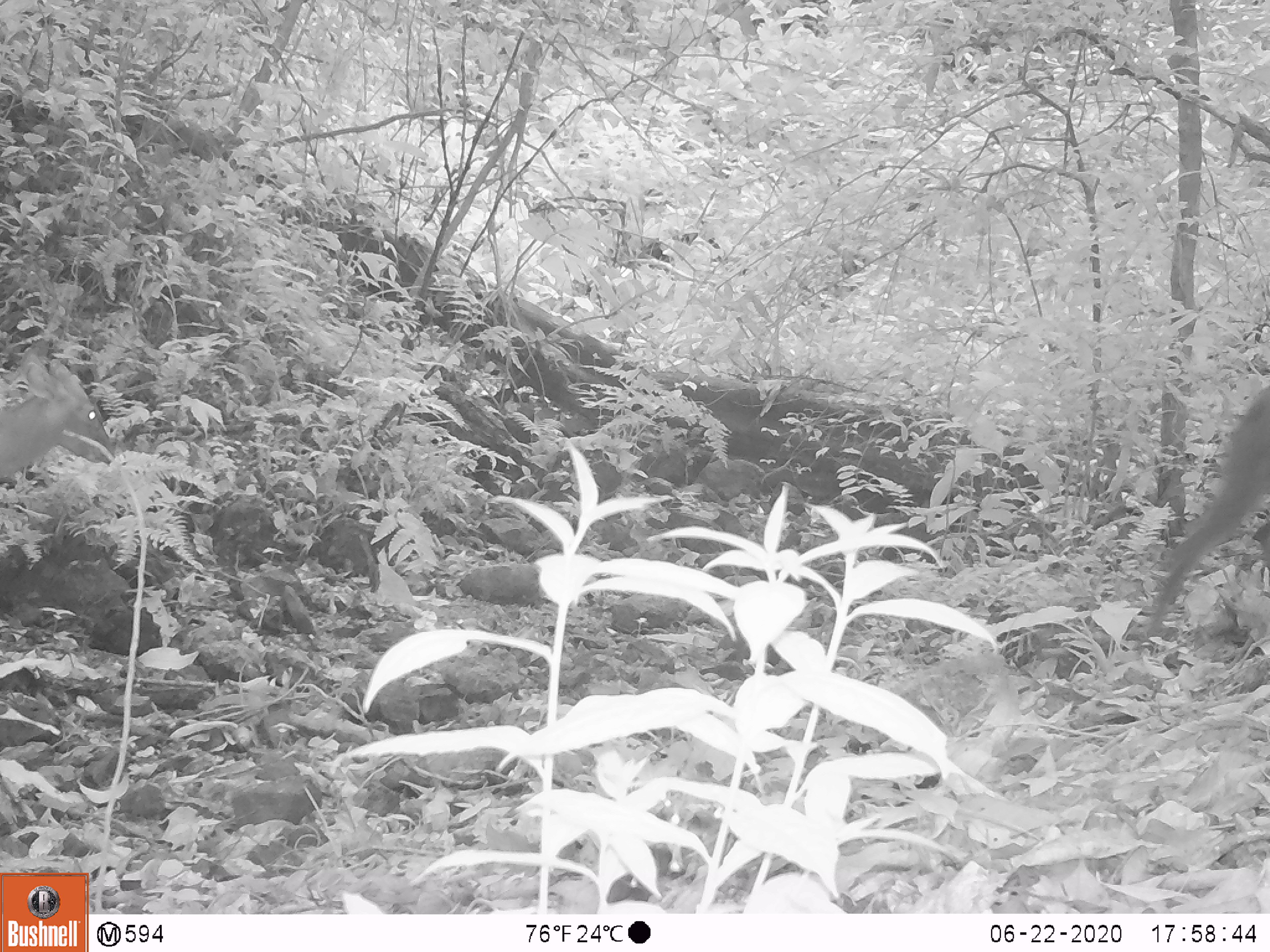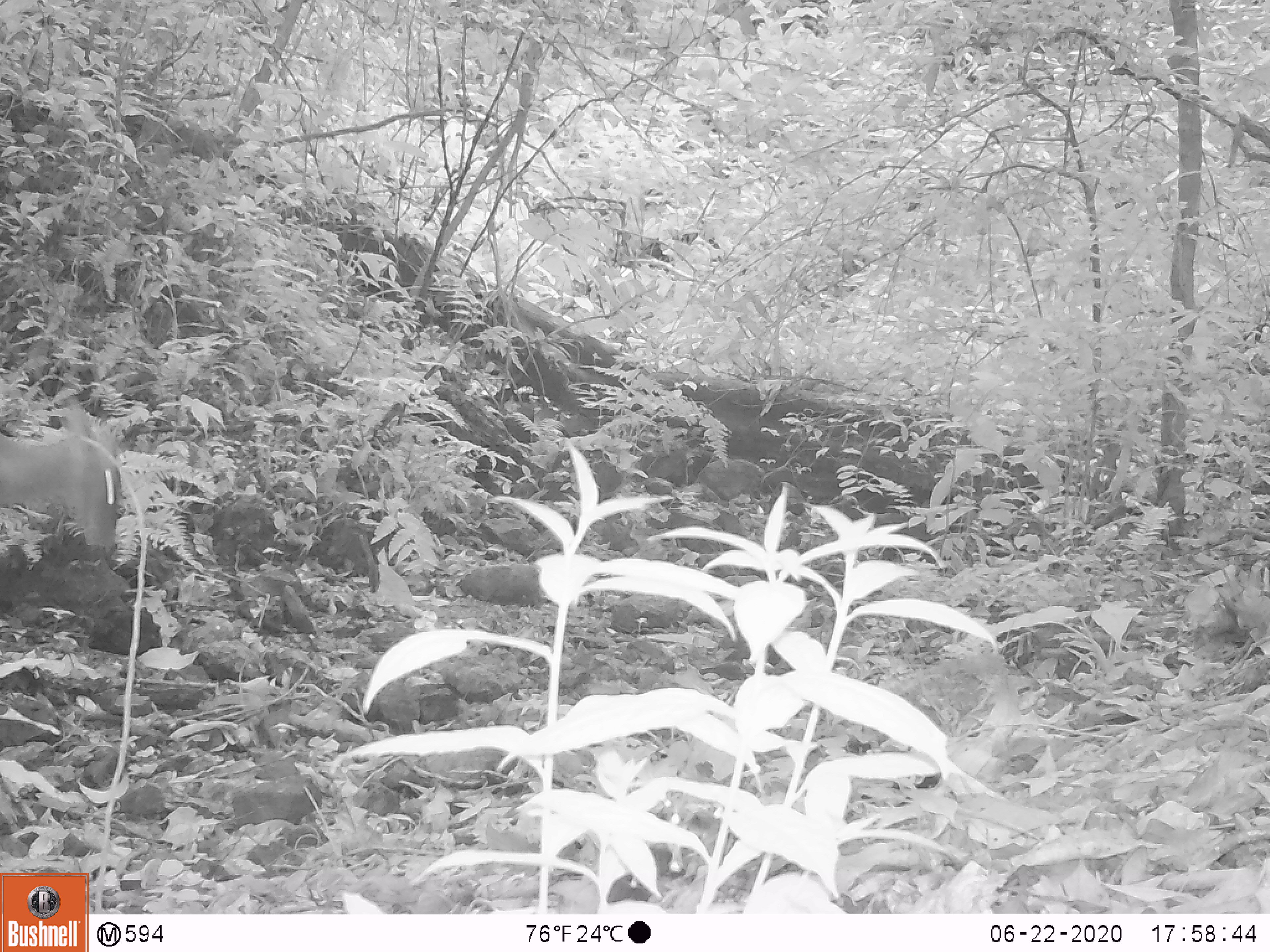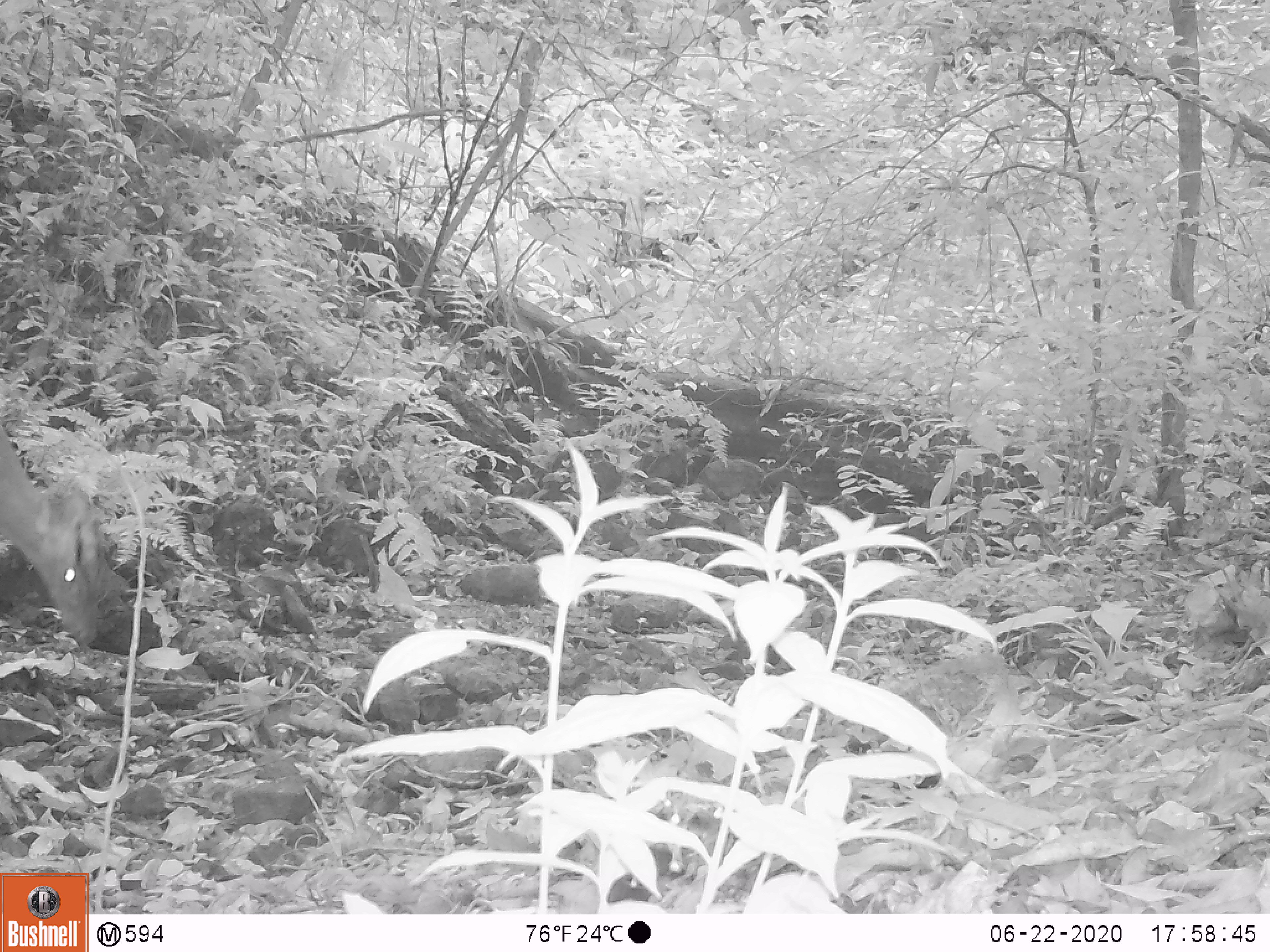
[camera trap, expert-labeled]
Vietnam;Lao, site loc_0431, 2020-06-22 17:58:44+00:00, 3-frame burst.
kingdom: Animalia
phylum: Chordata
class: Mammalia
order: Artiodactyla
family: Cervidae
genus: Muntiacus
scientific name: Muntiacus rooseveltorum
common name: roosevelt's muntjac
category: roosevelts muntjac group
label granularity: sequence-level